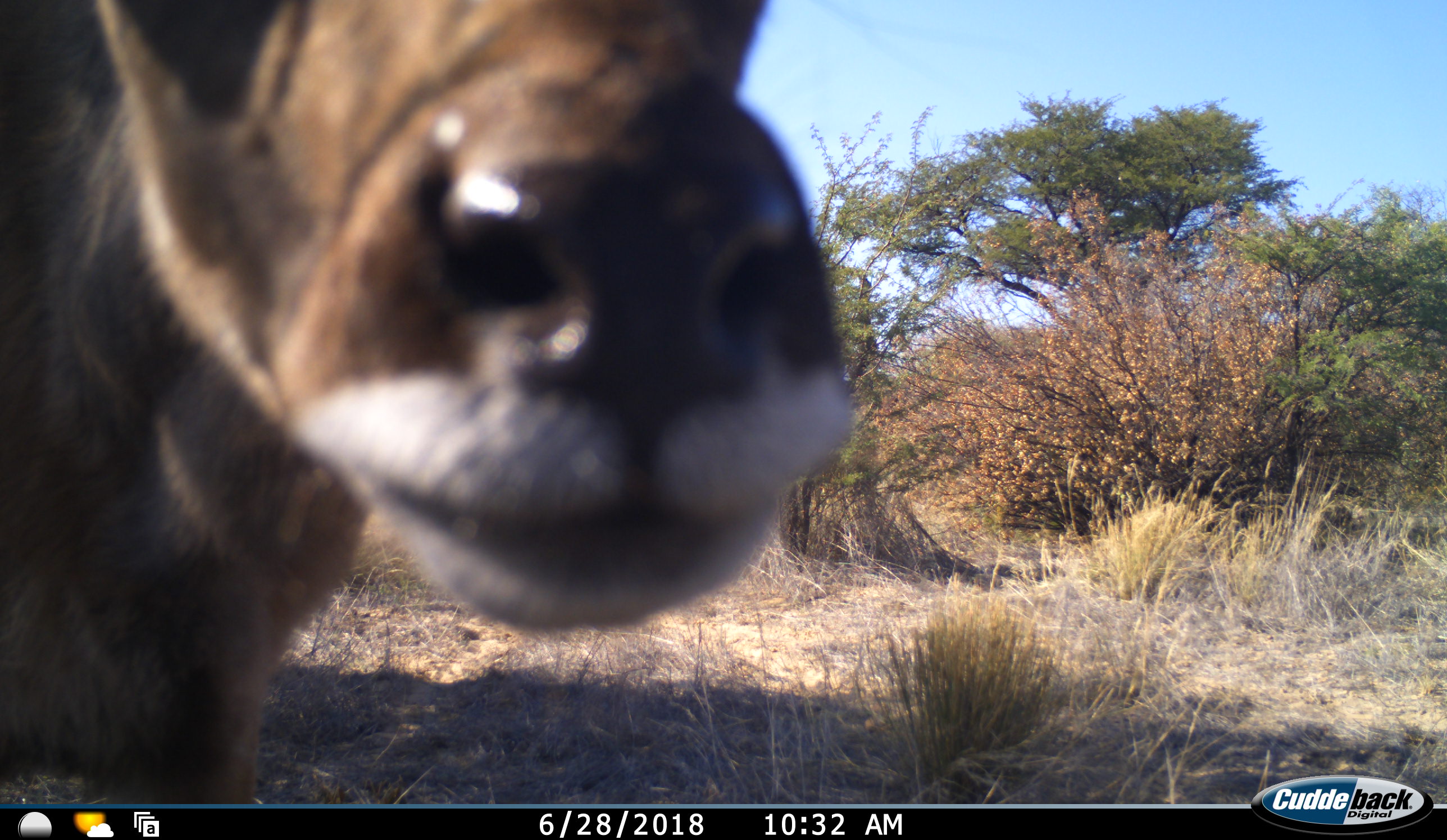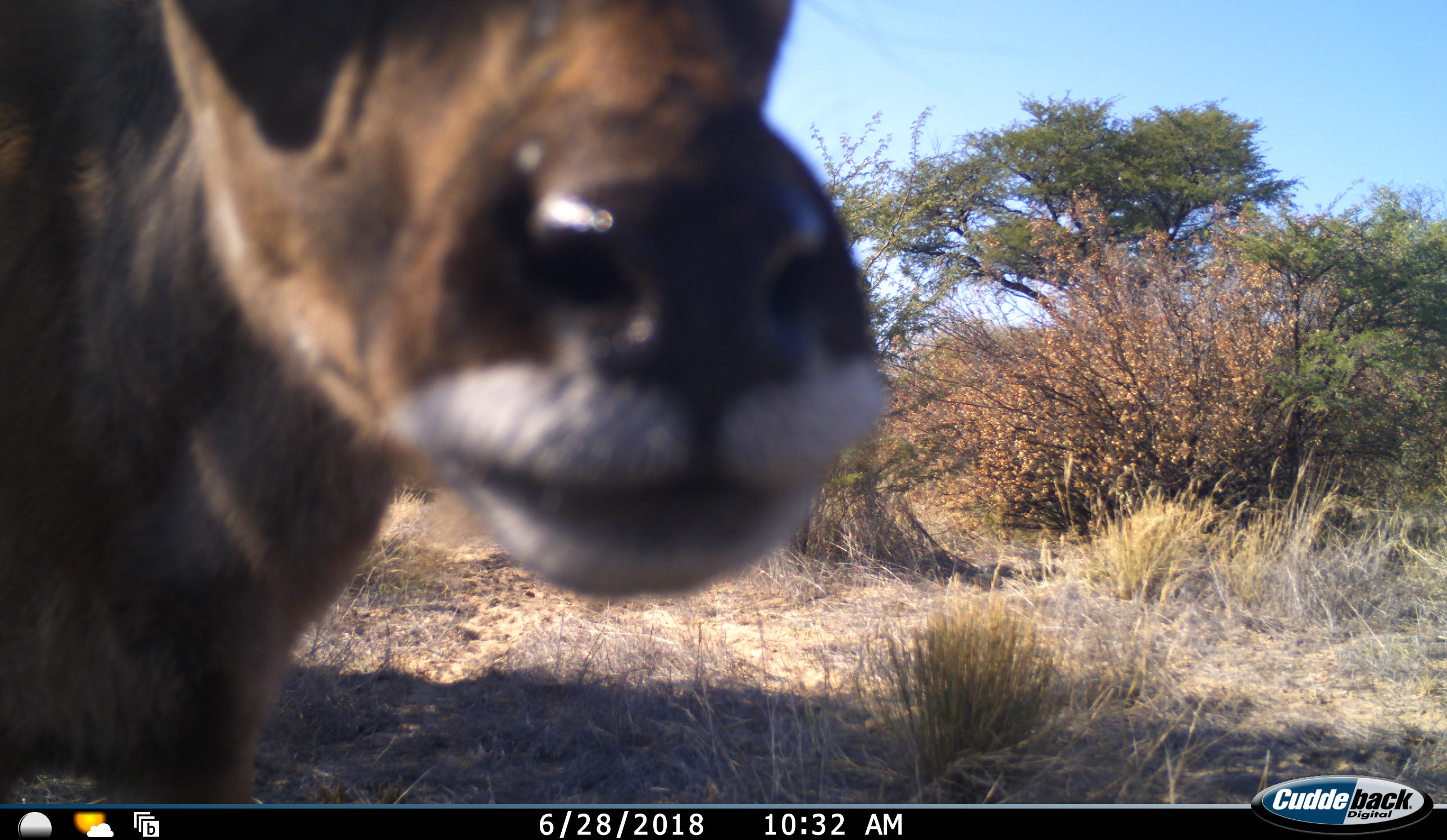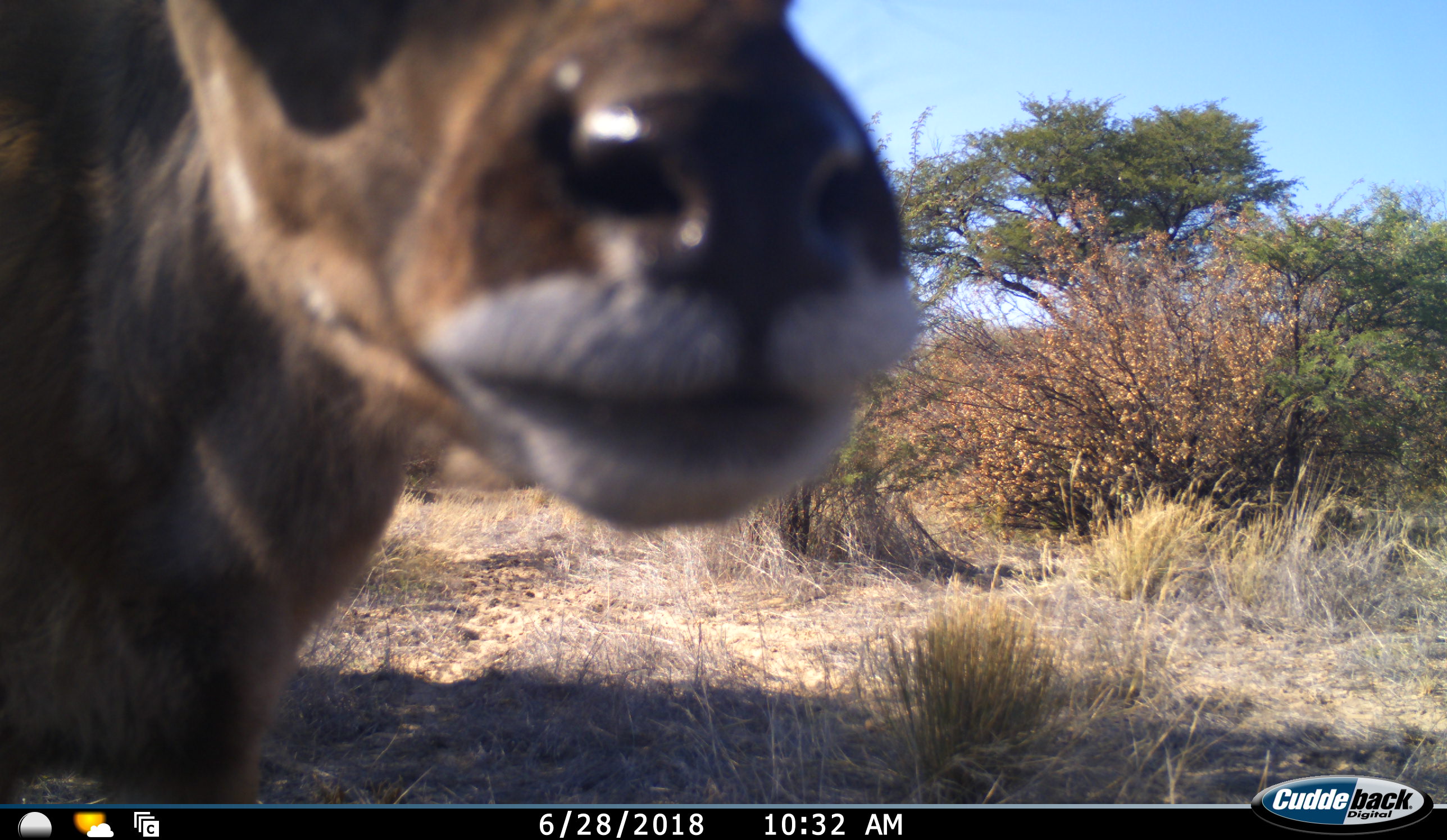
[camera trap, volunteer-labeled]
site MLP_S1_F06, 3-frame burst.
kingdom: Animalia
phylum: Chordata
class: Mammalia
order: Artiodactyla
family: Bovidae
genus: Tragelaphus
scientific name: Tragelaphus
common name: kudu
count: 1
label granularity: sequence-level